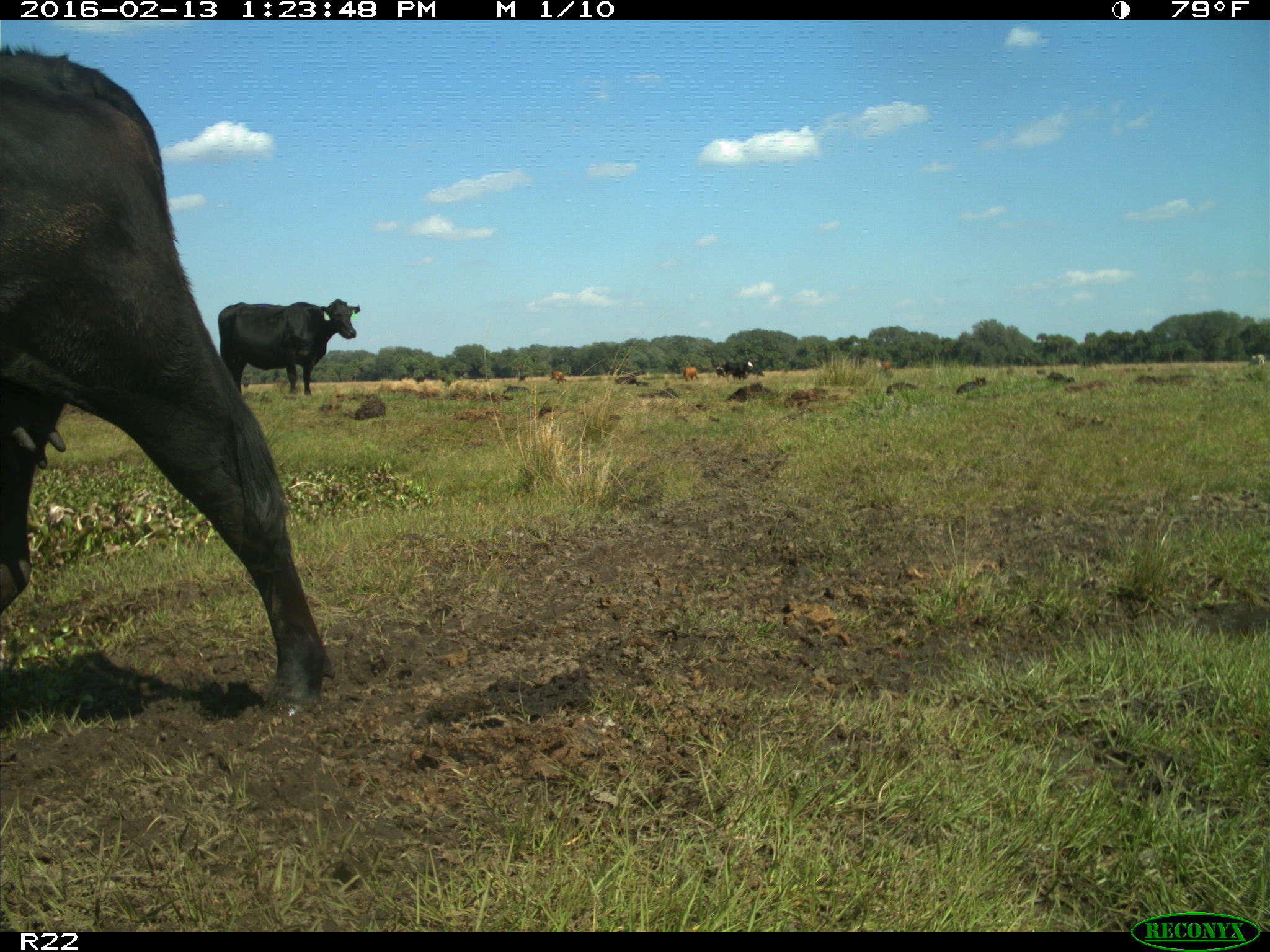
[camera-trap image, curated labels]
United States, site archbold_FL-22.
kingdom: Animalia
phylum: Chordata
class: Mammalia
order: Artiodactyla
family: Bovidae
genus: Bos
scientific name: Bos taurus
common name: domestic cow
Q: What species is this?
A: Bos taurus (domestic cow).